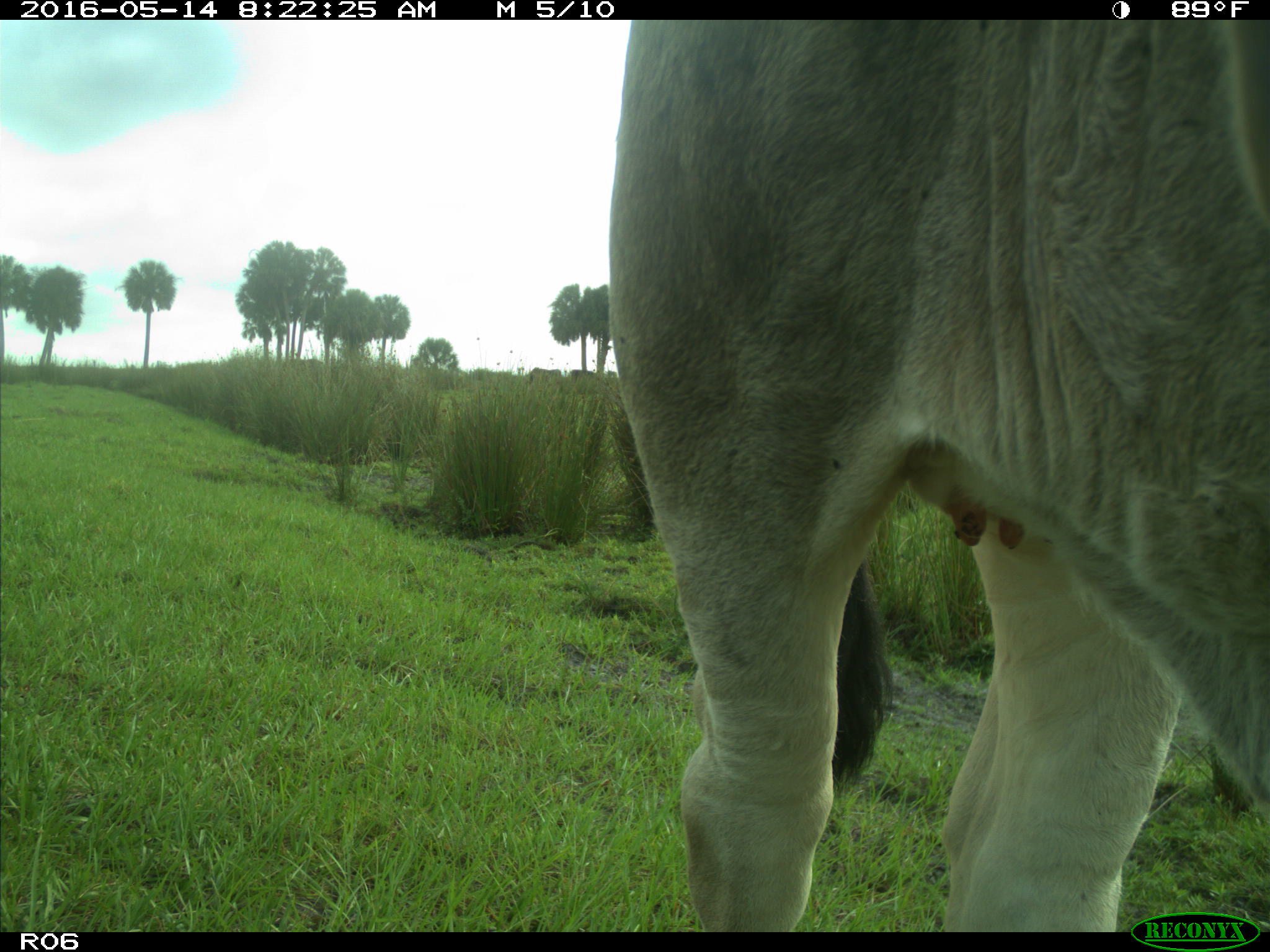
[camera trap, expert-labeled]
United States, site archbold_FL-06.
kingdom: Animalia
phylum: Chordata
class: Mammalia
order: Artiodactyla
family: Bovidae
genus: Bos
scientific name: Bos taurus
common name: domestic cow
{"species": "Bos taurus (domestic cow)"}